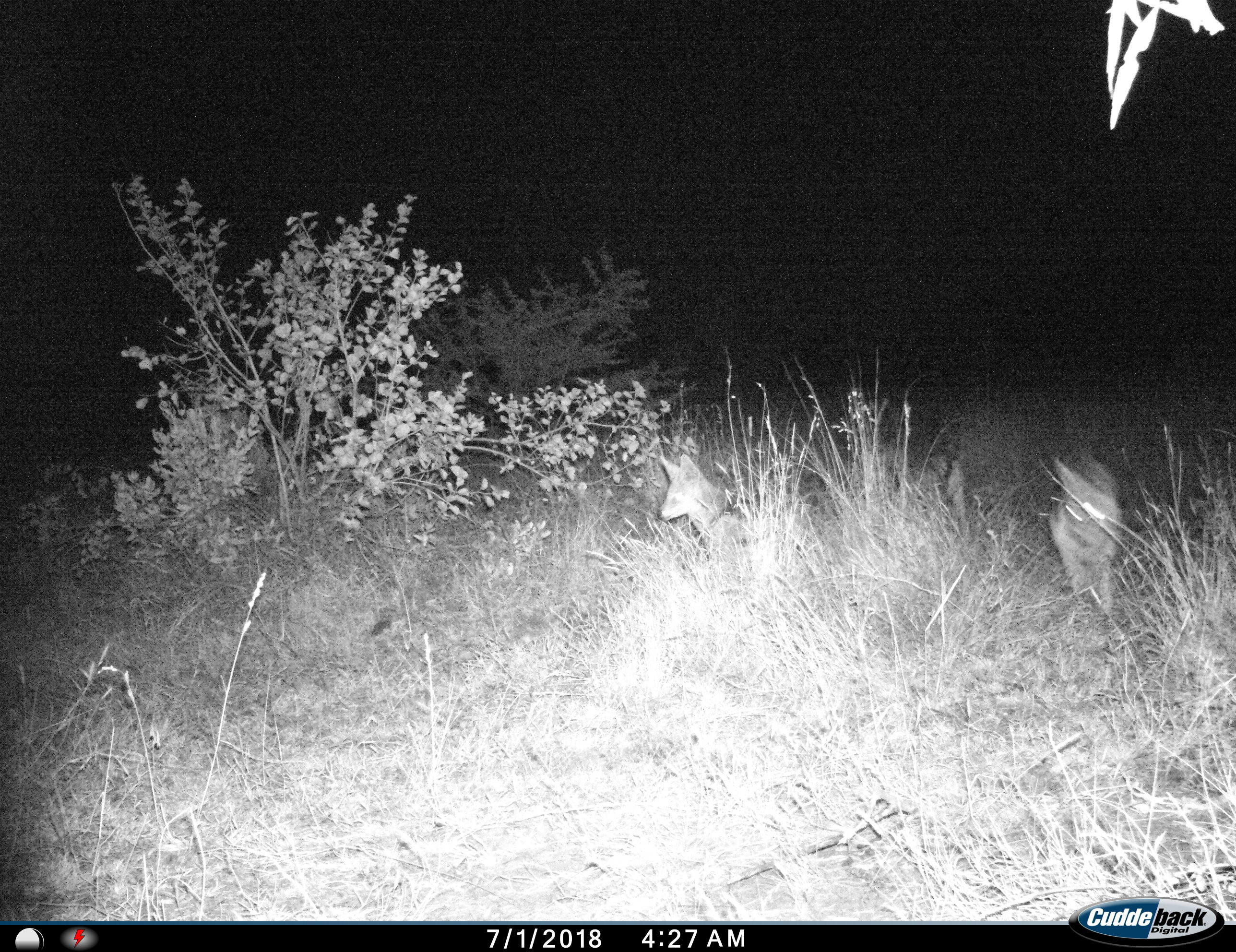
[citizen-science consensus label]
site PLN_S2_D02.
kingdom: Animalia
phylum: Chordata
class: Mammalia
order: Carnivora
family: Canidae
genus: Lupulella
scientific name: Lupulella mesomelas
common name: black-backed jackal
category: jackalblackbacked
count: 2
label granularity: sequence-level